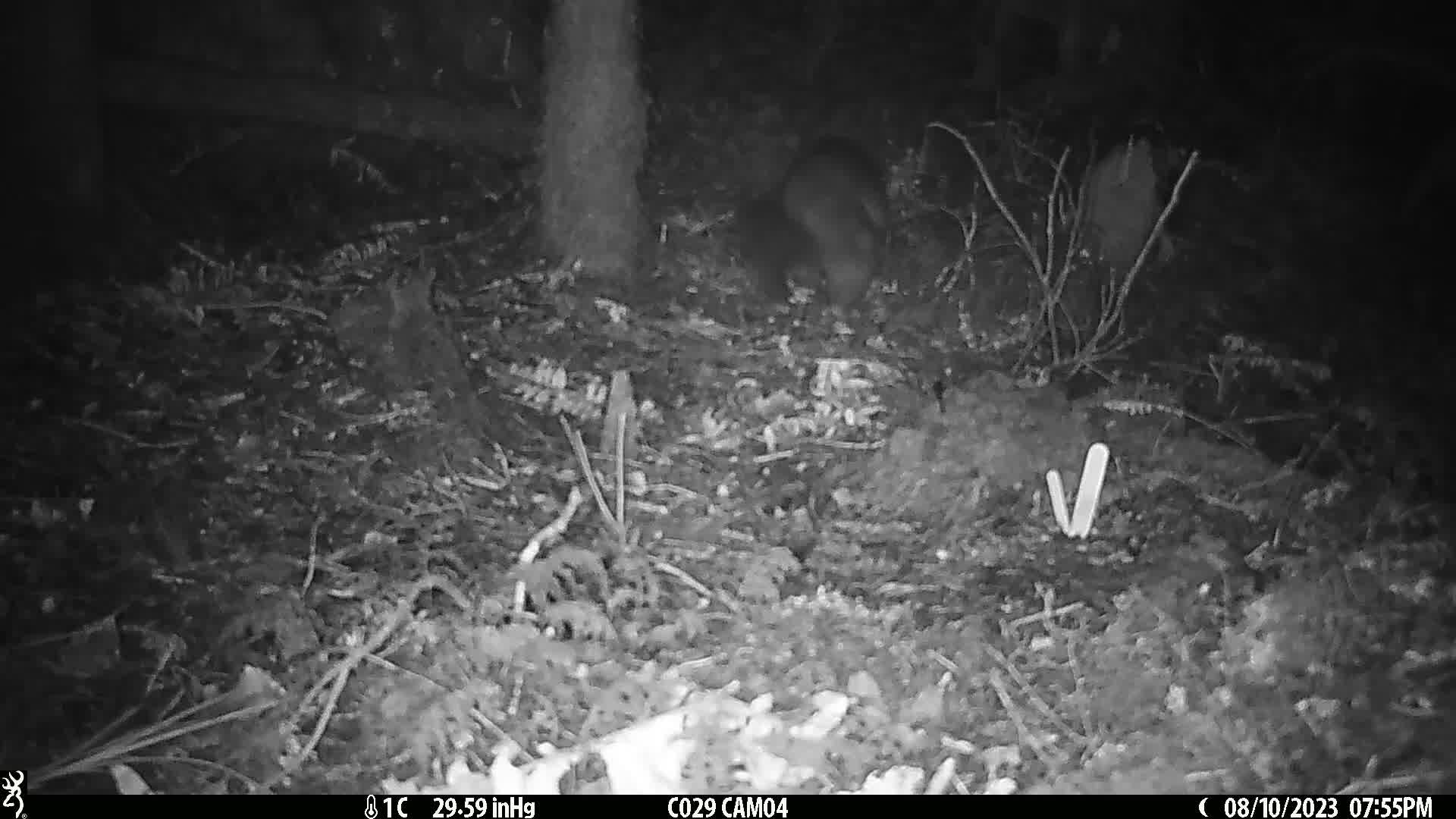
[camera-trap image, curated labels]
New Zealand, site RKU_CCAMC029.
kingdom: Animalia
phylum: Chordata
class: Mammalia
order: Diprotodontia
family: Phalangeridae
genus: Trichosurus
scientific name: Trichosurus vulpecula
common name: common brushtail possum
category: possum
Possum (common brushtail possum) (Trichosurus vulpecula).